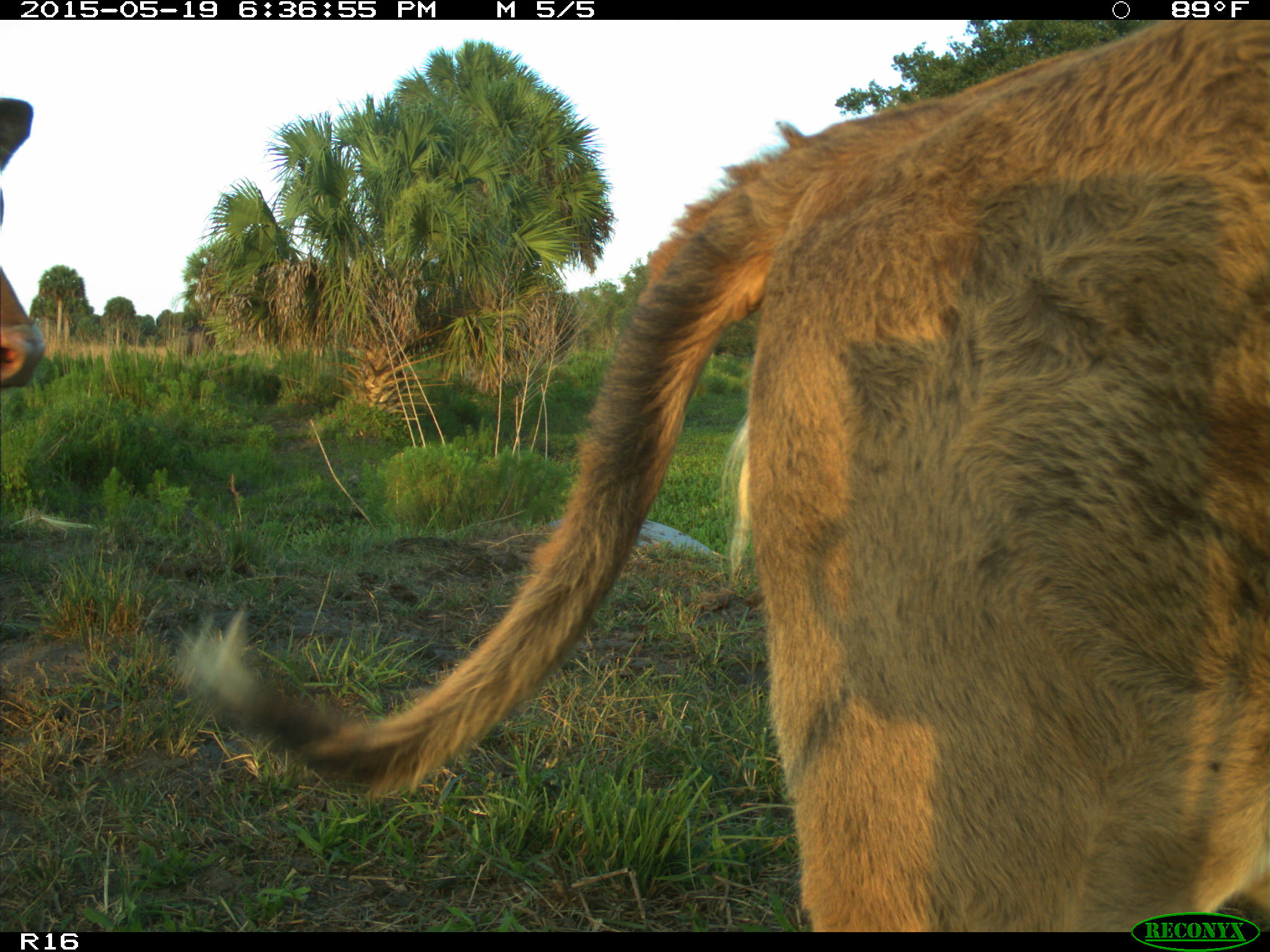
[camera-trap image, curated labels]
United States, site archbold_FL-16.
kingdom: Animalia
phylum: Chordata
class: Mammalia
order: Artiodactyla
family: Bovidae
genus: Bos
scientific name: Bos taurus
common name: domestic cow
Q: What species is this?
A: Bos taurus (domestic cow).